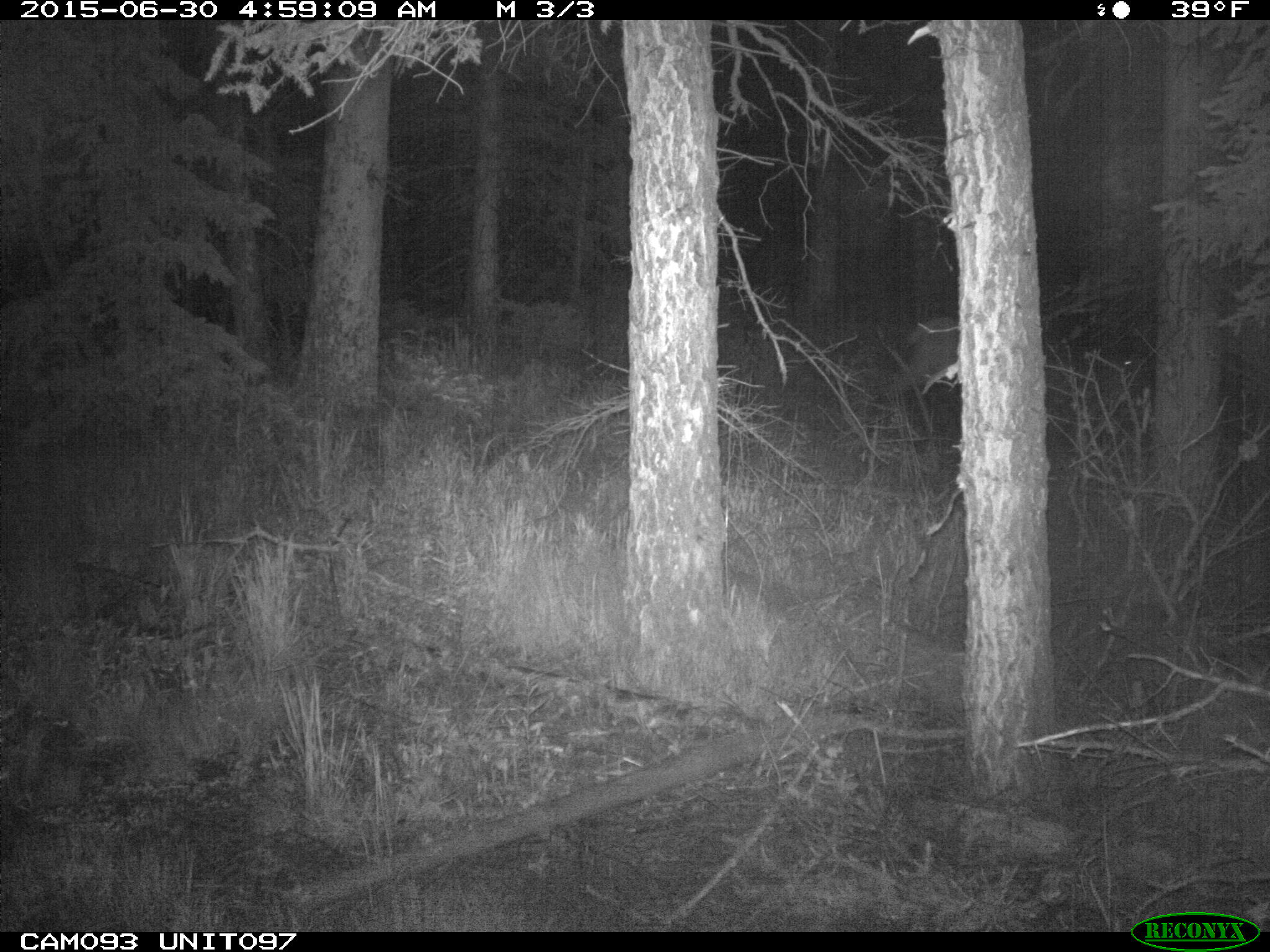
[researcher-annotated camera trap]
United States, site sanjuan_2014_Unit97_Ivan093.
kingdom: Animalia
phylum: Chordata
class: Mammalia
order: Artiodactyla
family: Cervidae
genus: Cervus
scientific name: Cervus elaphus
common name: red deer